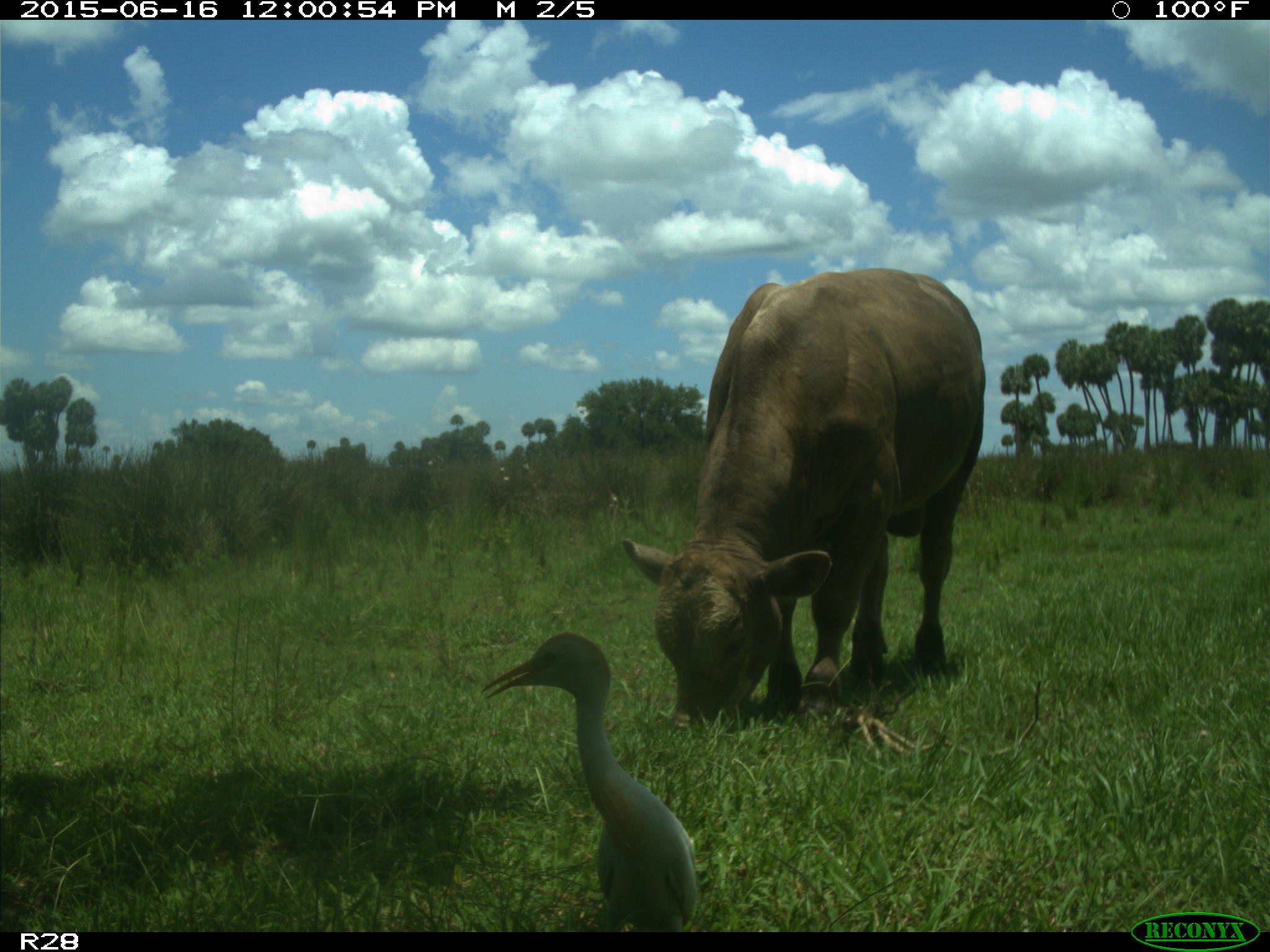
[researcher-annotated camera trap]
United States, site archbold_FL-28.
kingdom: Animalia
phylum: Chordata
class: Mammalia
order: Artiodactyla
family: Bovidae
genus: Bos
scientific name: Bos taurus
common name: domestic cow